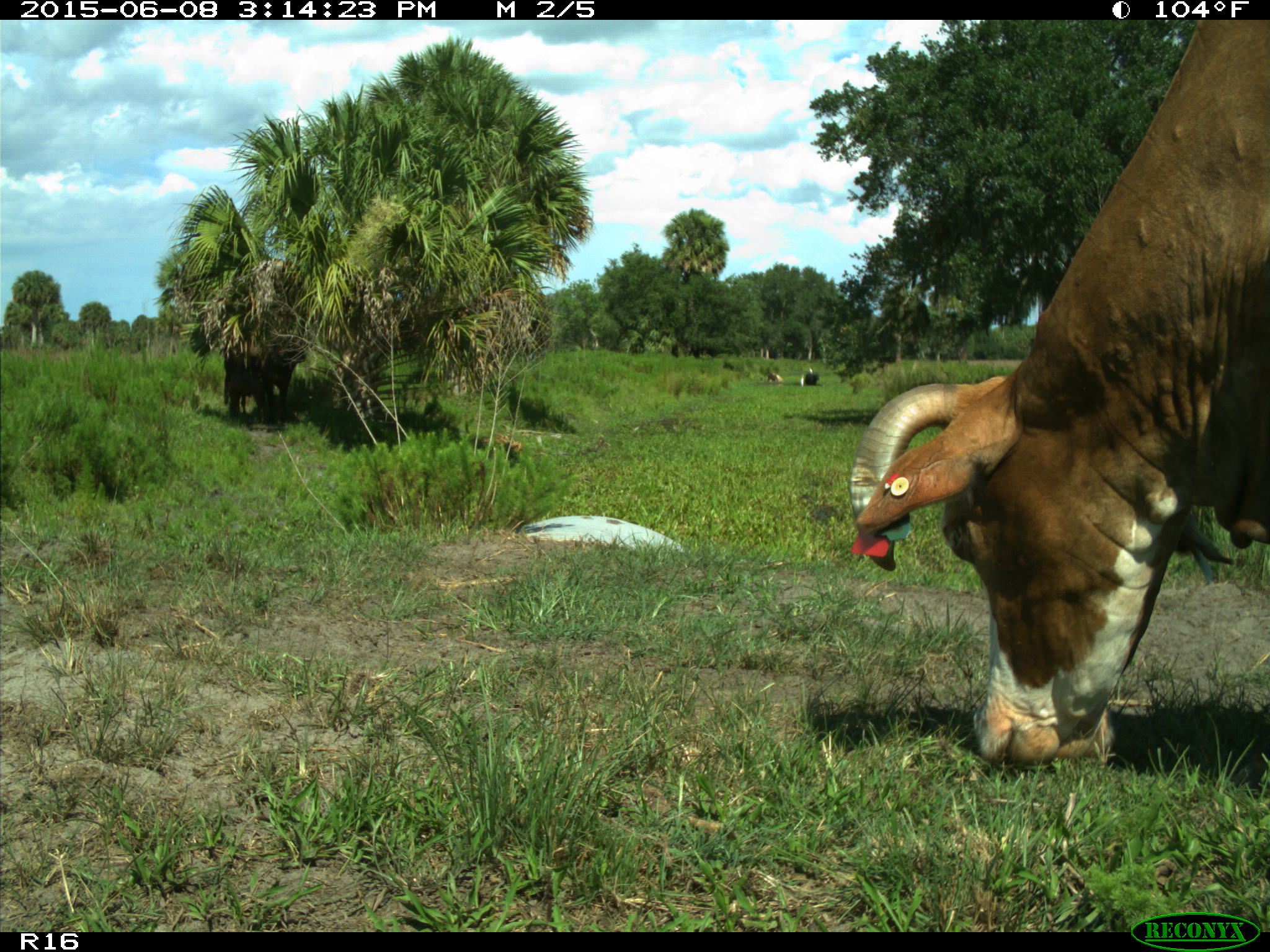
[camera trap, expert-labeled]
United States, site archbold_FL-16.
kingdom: Animalia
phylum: Chordata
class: Mammalia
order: Artiodactyla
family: Bovidae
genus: Bos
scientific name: Bos taurus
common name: domestic cow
Bos taurus (domestic cow).